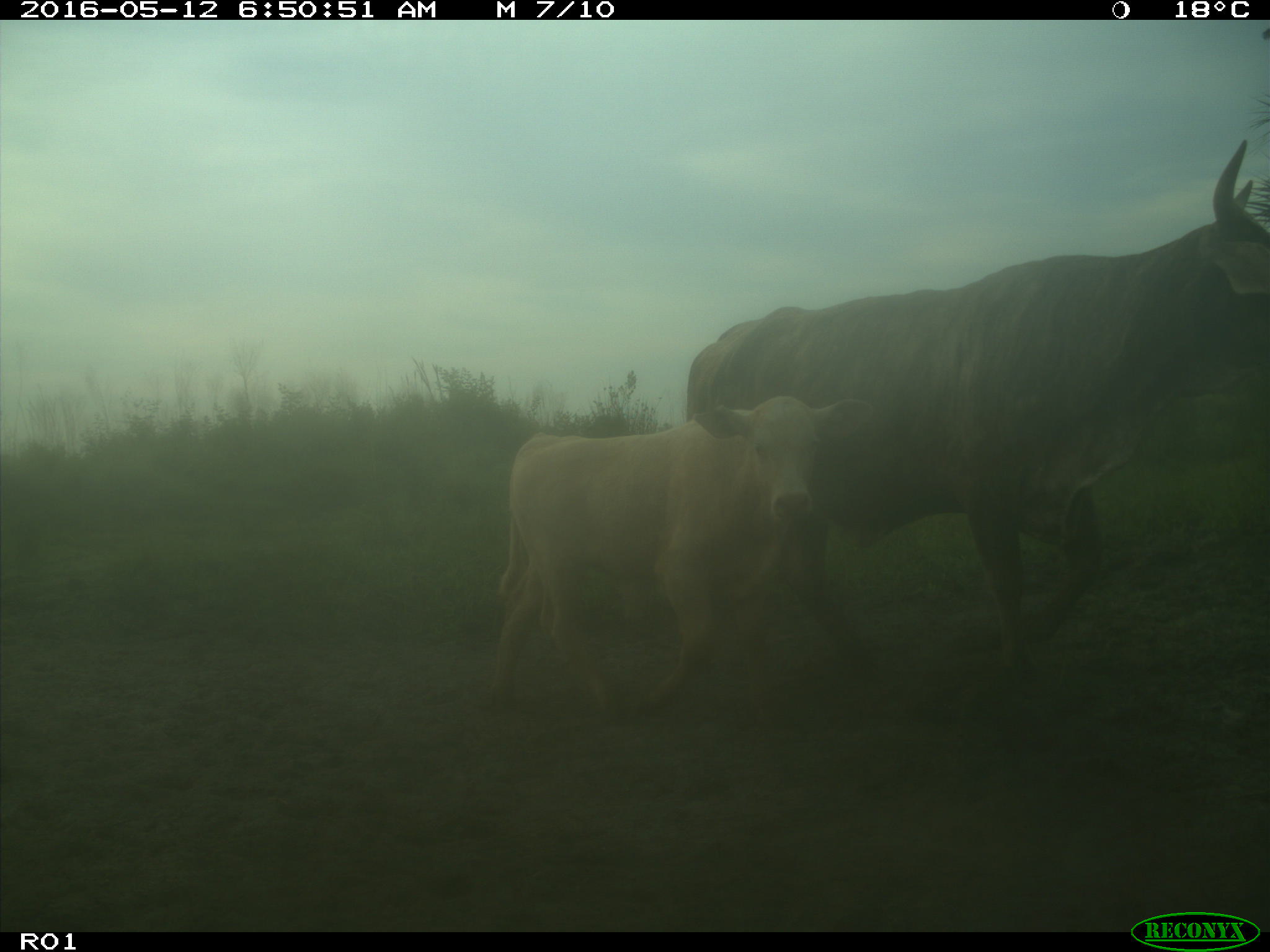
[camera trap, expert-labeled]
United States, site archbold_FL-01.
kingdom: Animalia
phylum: Chordata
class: Mammalia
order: Artiodactyla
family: Bovidae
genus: Bos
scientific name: Bos taurus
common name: domestic cow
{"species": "Bos taurus (domestic cow)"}